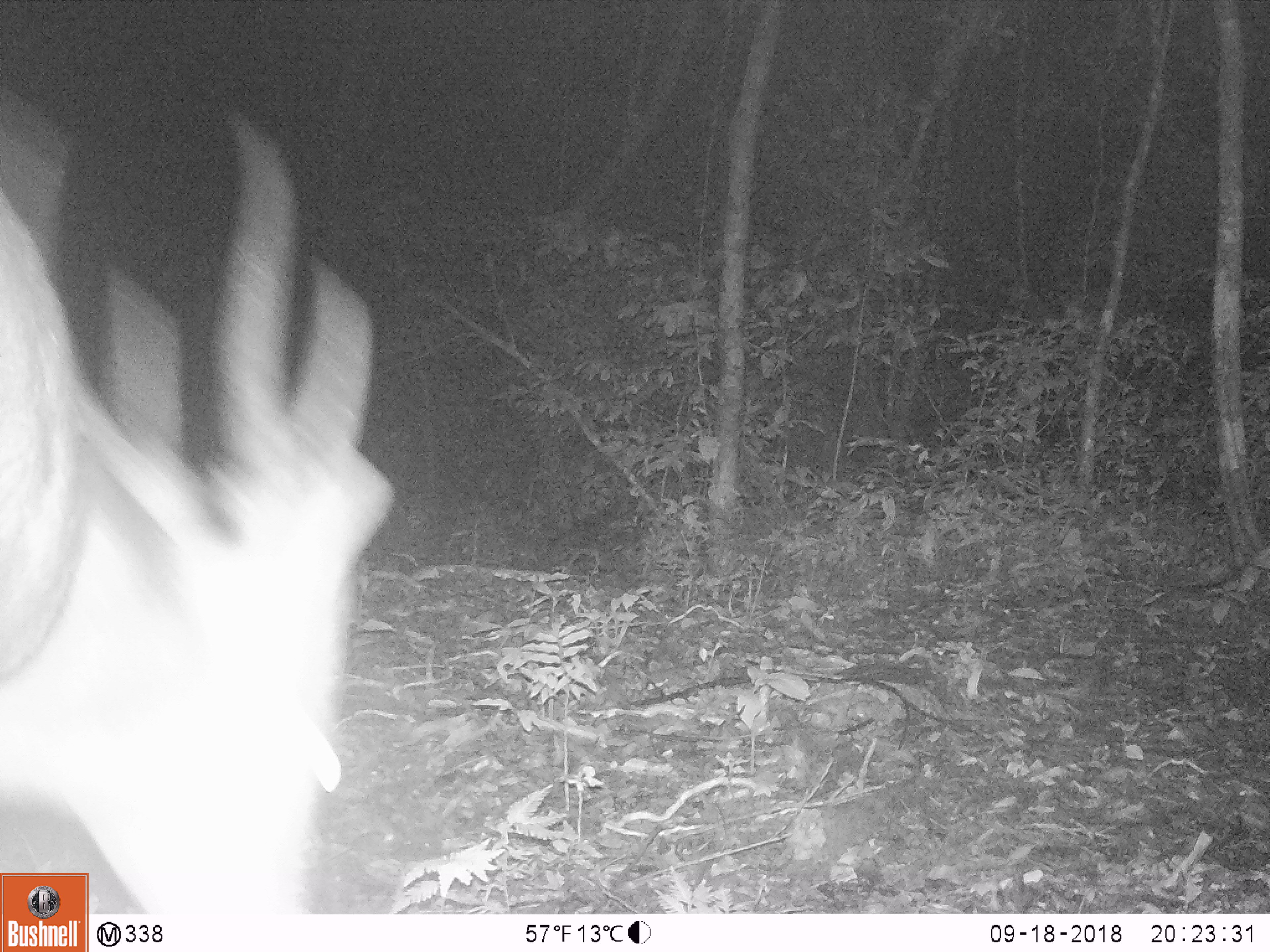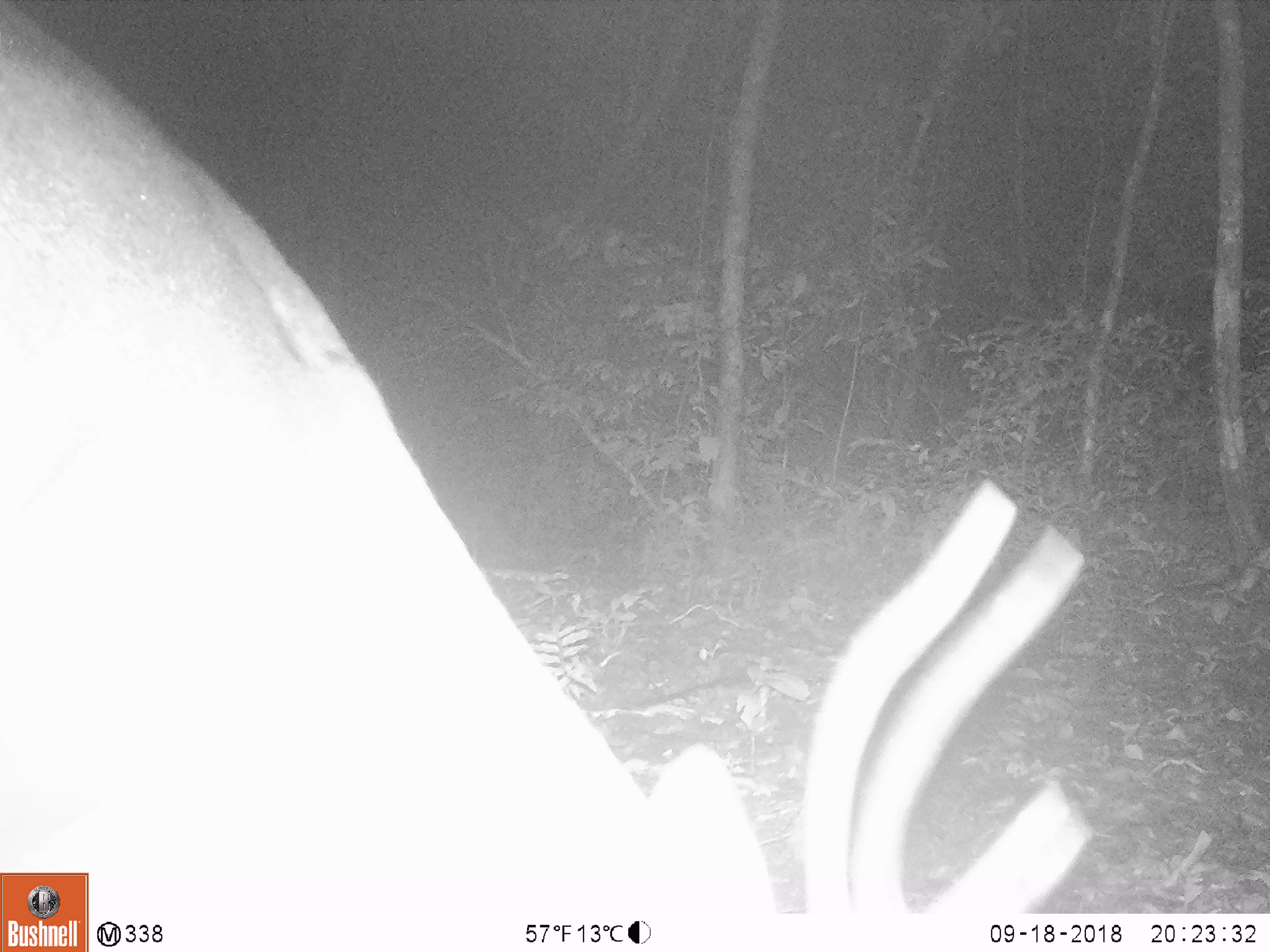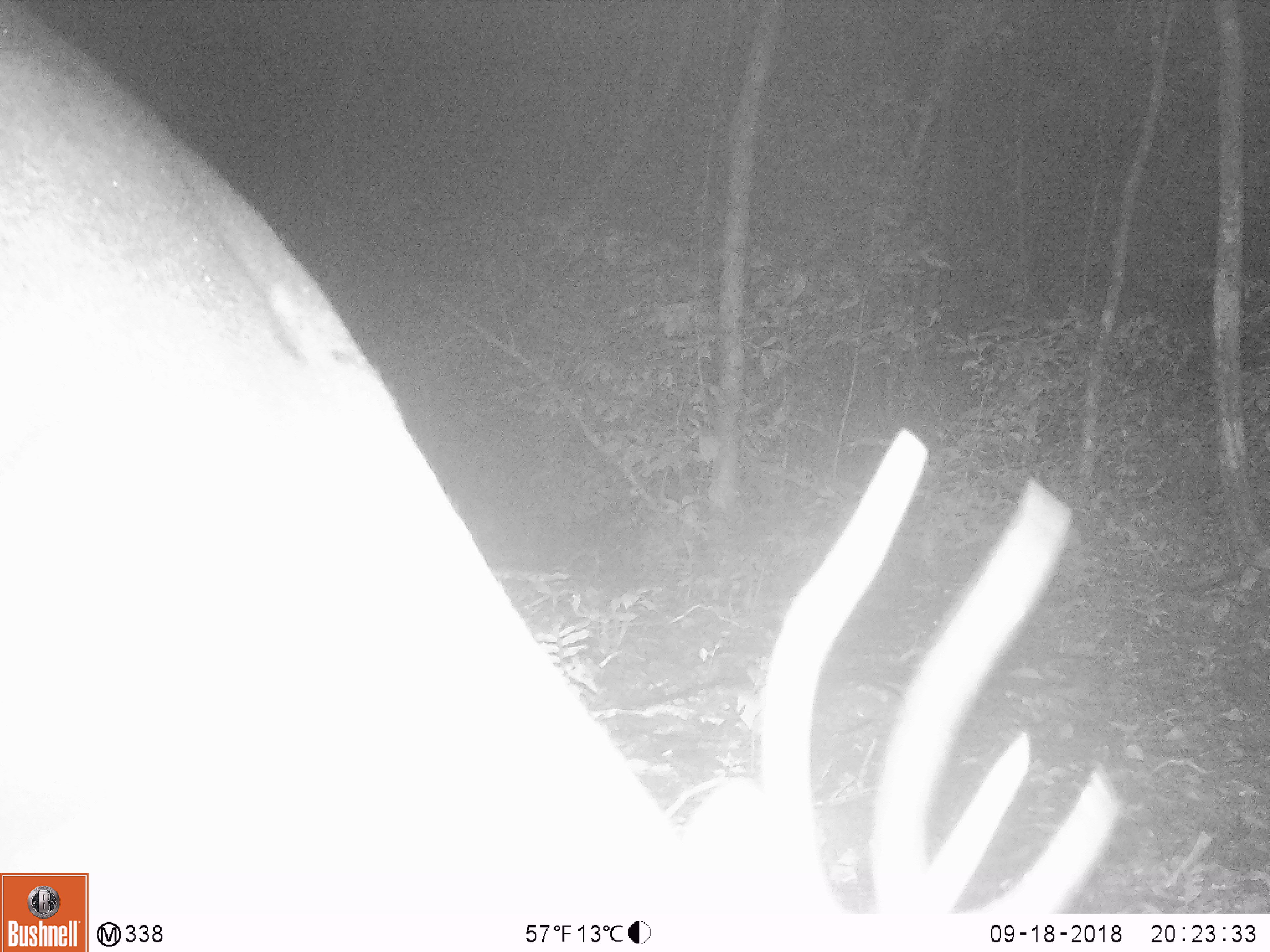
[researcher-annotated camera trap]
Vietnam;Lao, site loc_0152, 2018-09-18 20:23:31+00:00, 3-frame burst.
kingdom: Animalia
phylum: Chordata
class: Mammalia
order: Artiodactyla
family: Cervidae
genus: Muntiacus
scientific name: Muntiacus vuquangensis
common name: large-antlered muntjac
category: large antlered muntjac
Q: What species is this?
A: Large antlered muntjac (large-antlered muntjac) (Muntiacus vuquangensis).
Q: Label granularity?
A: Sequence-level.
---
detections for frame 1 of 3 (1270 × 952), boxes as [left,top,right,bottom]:
large antlered muntjac: [0,94,401,914]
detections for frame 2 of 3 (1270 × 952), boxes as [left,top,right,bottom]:
large antlered muntjac: [0,1,1094,947]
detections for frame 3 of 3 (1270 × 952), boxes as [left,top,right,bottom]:
large antlered muntjac: [0,6,1122,947]